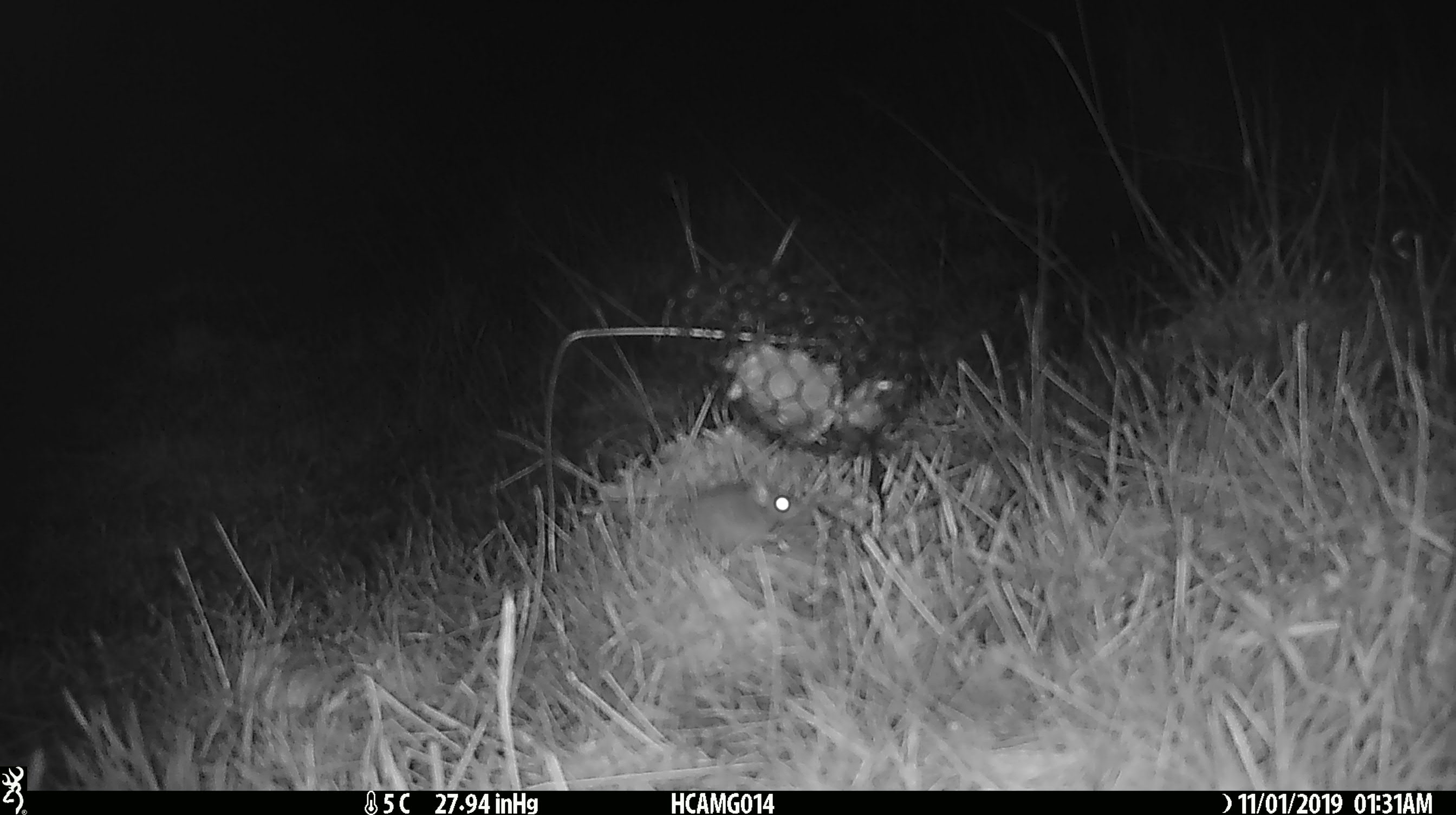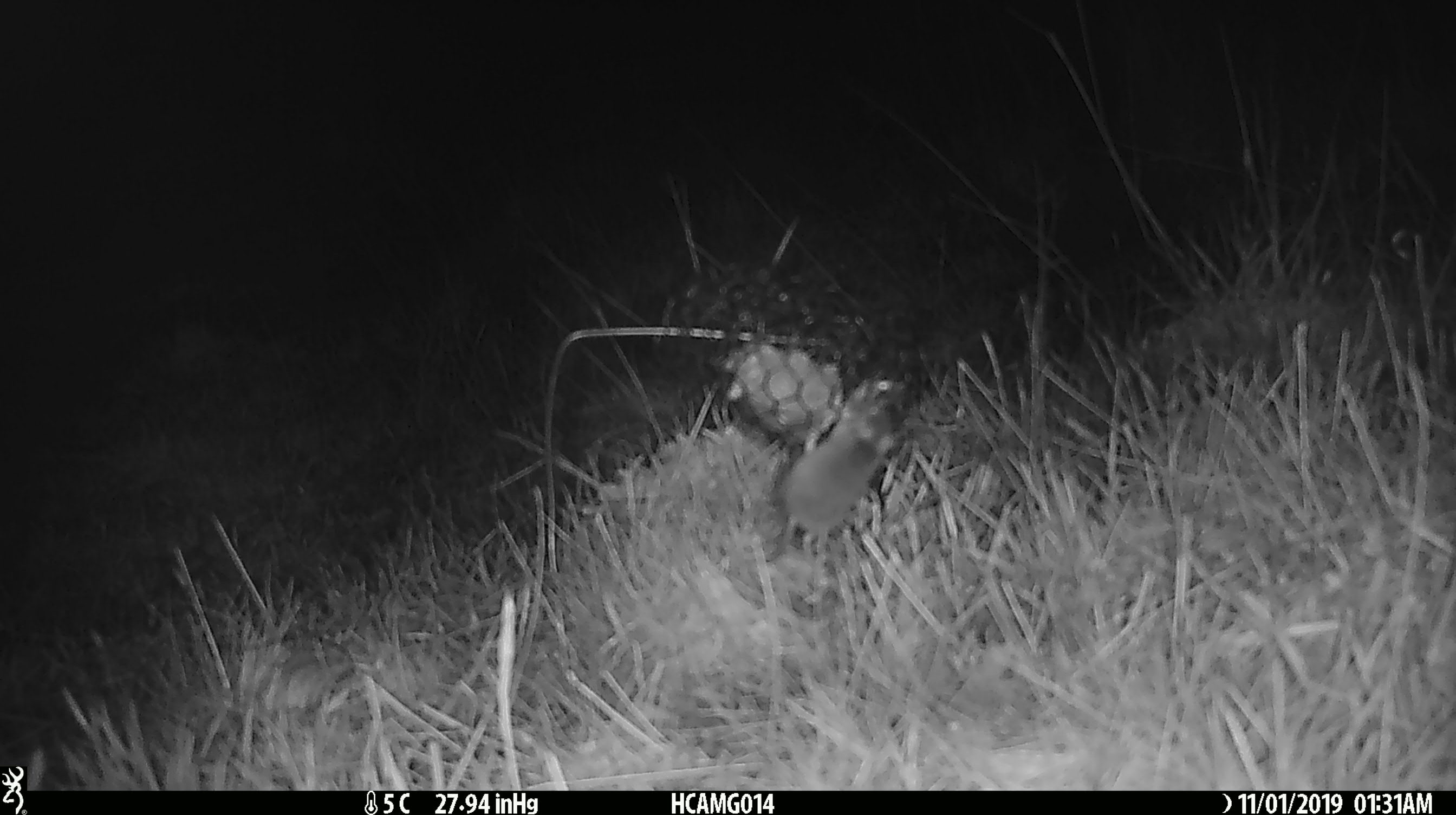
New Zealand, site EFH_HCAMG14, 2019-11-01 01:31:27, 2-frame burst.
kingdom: Animalia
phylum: Chordata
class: Mammalia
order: Rodentia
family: Muridae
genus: Mus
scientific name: Mus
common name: mouse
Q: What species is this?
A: Mouse (Mus).